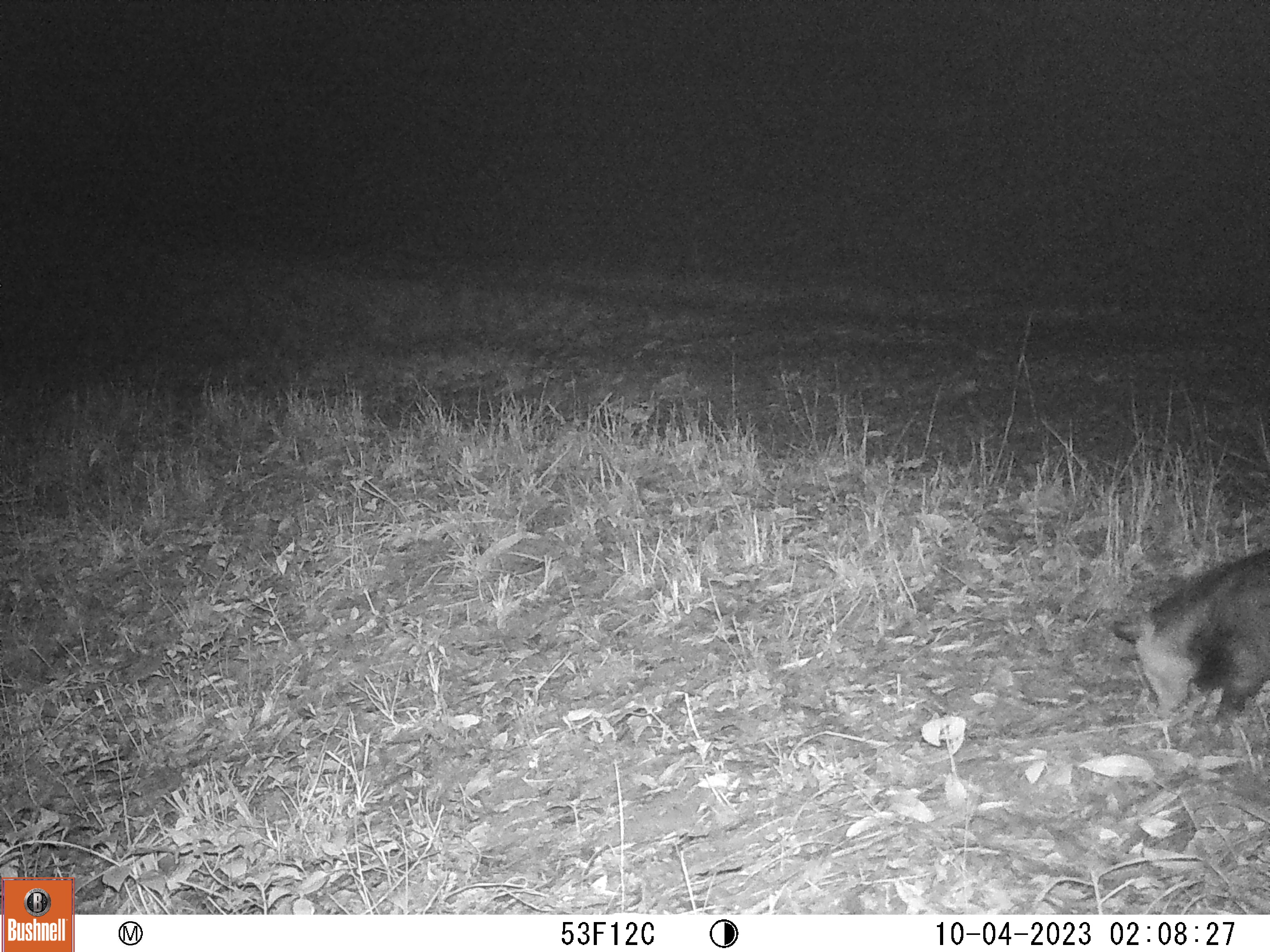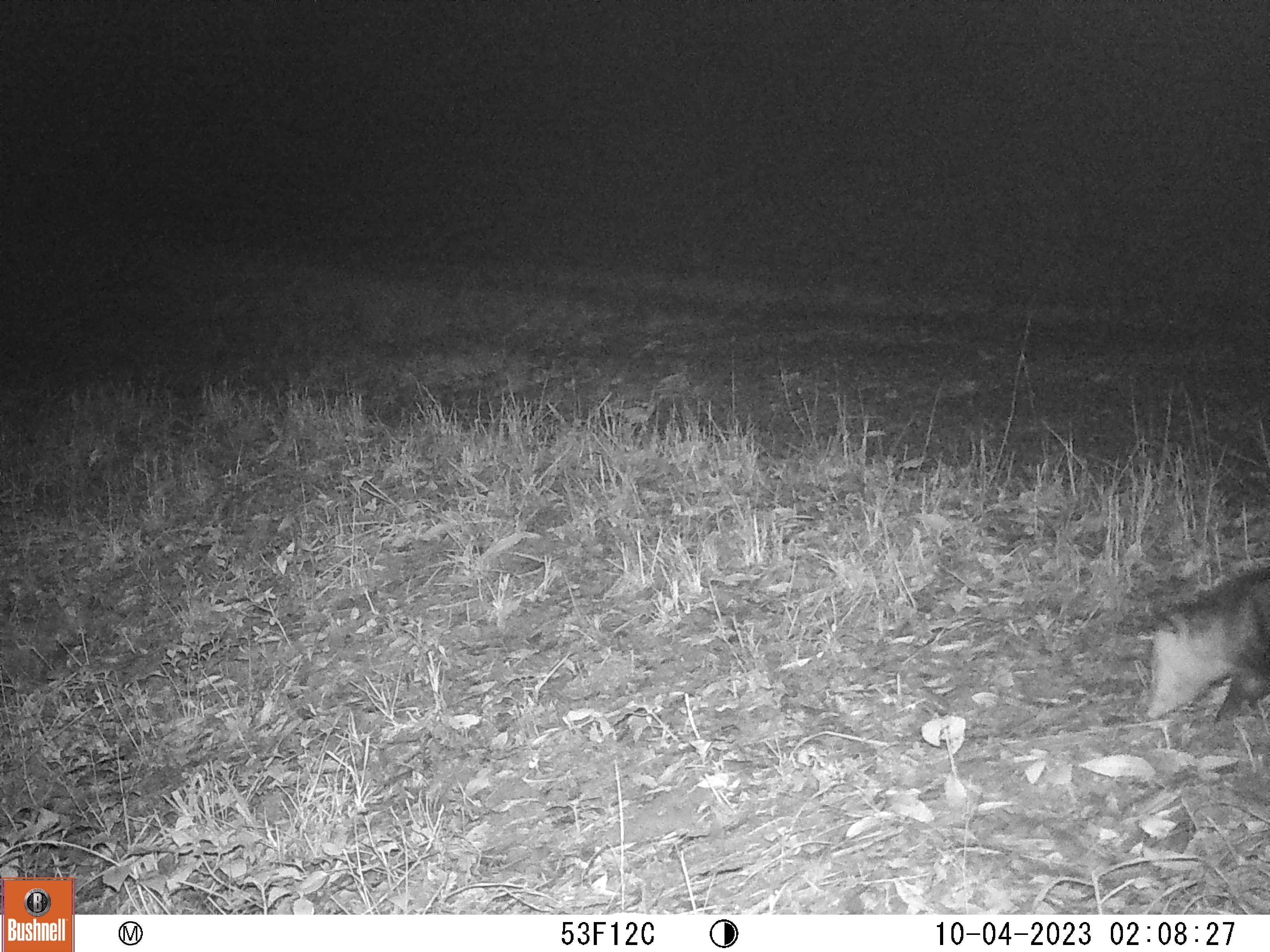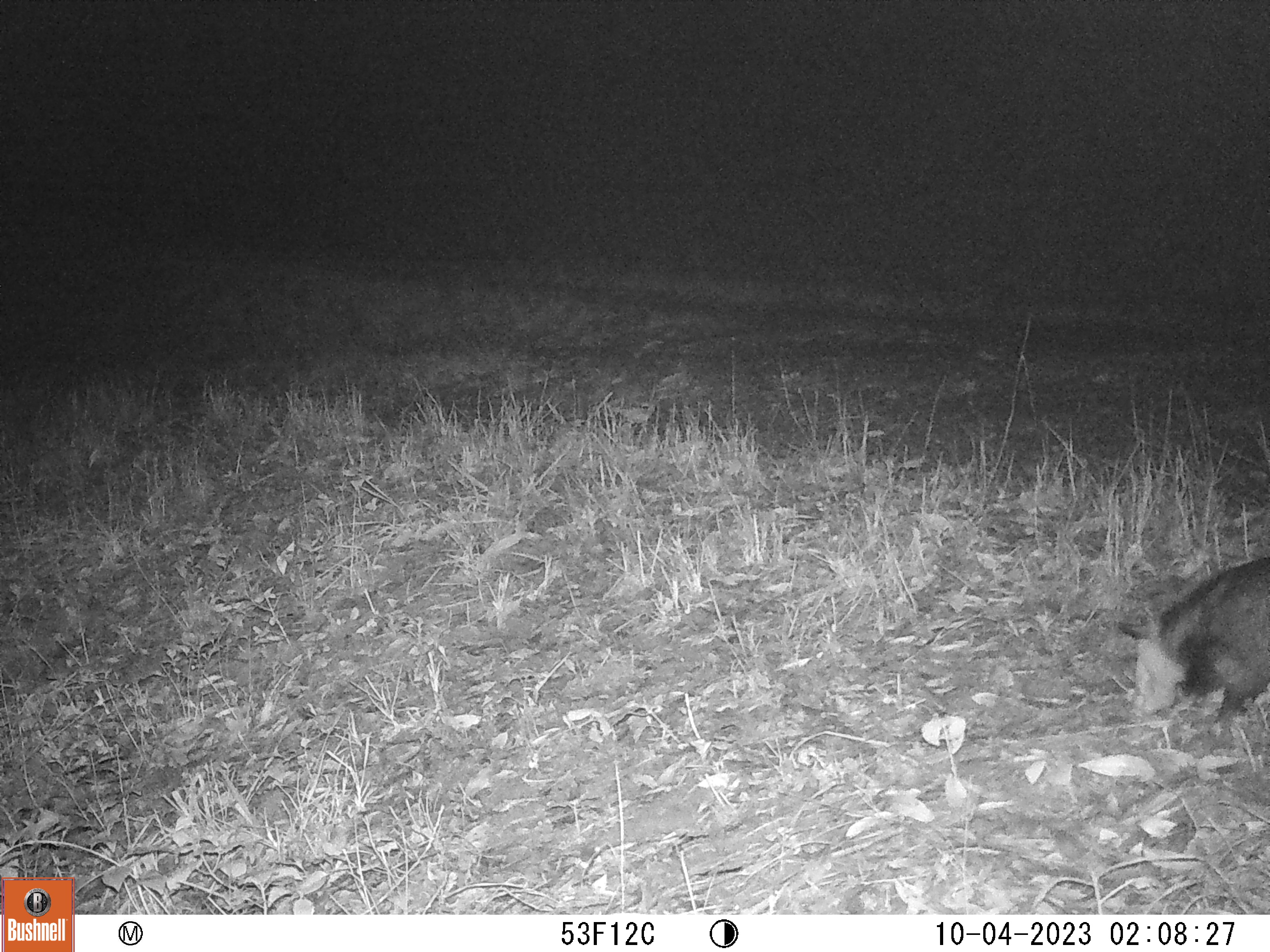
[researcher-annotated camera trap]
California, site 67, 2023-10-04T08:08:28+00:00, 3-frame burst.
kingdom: Animalia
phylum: Chordata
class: Mammalia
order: Didelphimorphia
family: Didelphidae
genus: Didelphis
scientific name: Didelphis virginiana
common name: virginia opossum